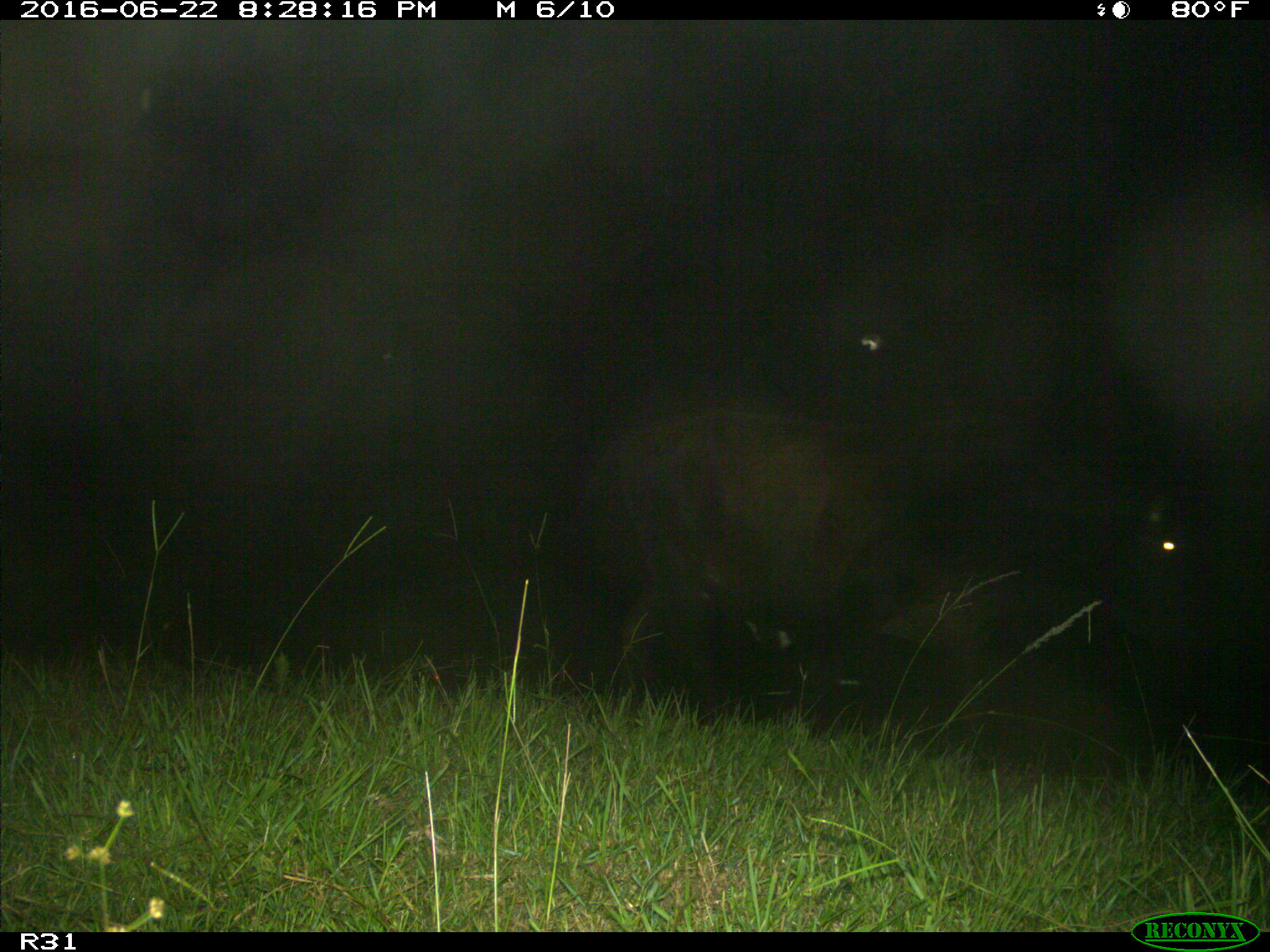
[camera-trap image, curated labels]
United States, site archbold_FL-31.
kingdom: Animalia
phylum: Chordata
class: Mammalia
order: Artiodactyla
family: Bovidae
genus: Bos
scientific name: Bos taurus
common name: domestic cow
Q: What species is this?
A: Bos taurus (domestic cow).